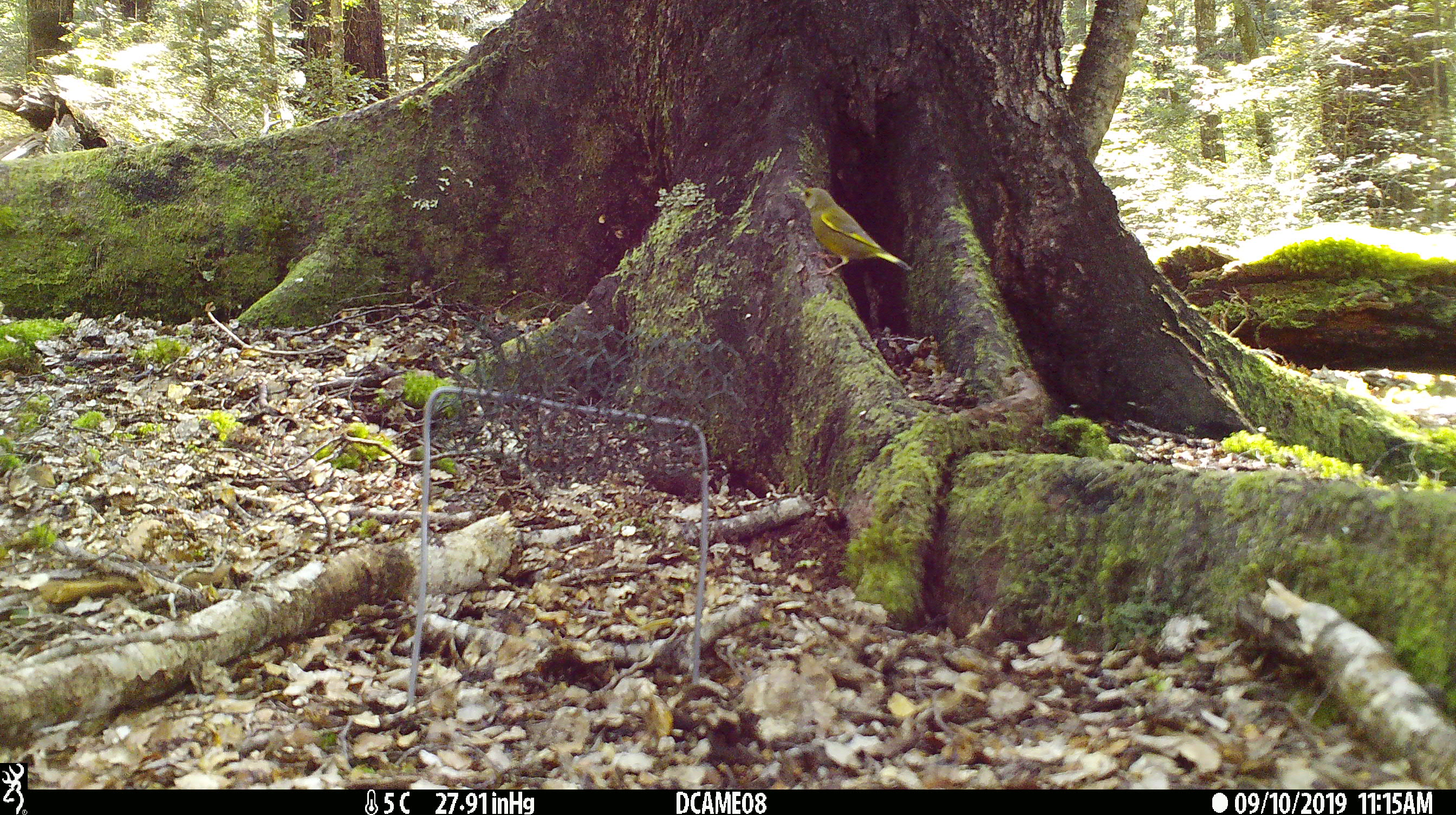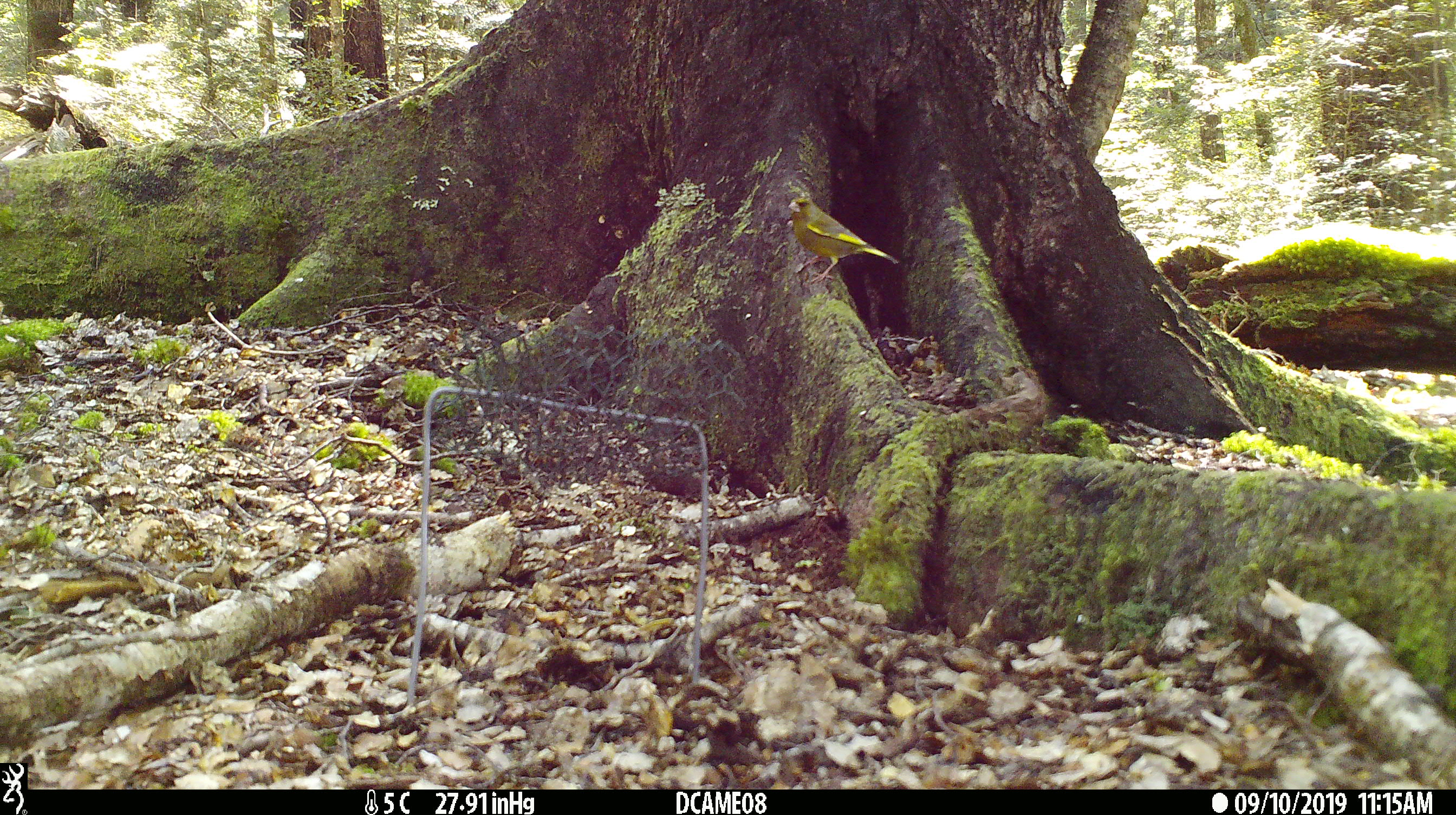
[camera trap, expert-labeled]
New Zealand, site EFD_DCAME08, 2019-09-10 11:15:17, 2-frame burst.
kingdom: Animalia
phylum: Chordata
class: Aves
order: Passeriformes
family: Fringillidae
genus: Chloris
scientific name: Chloris chloris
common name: greenfinch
Greenfinch (Chloris chloris).